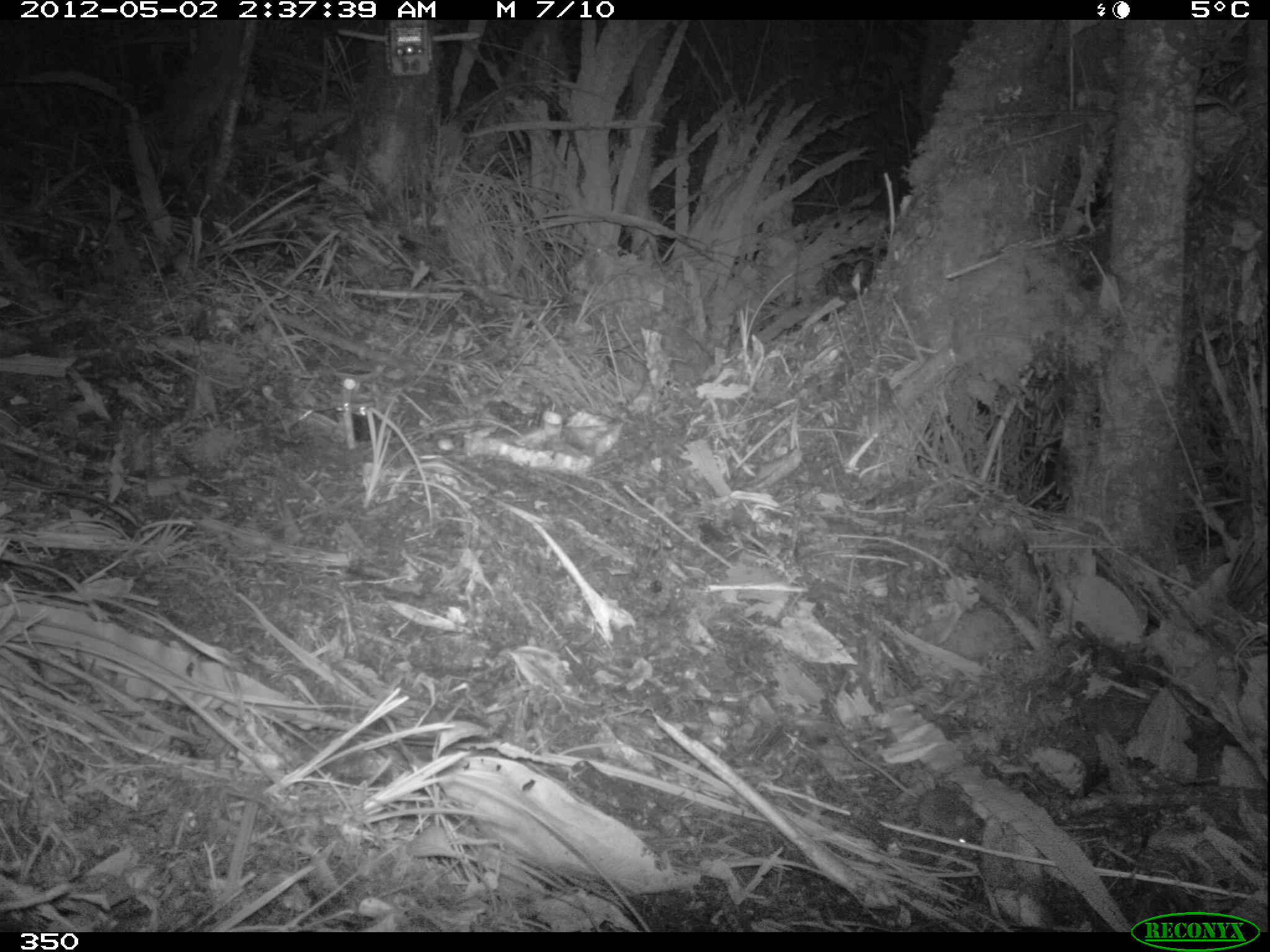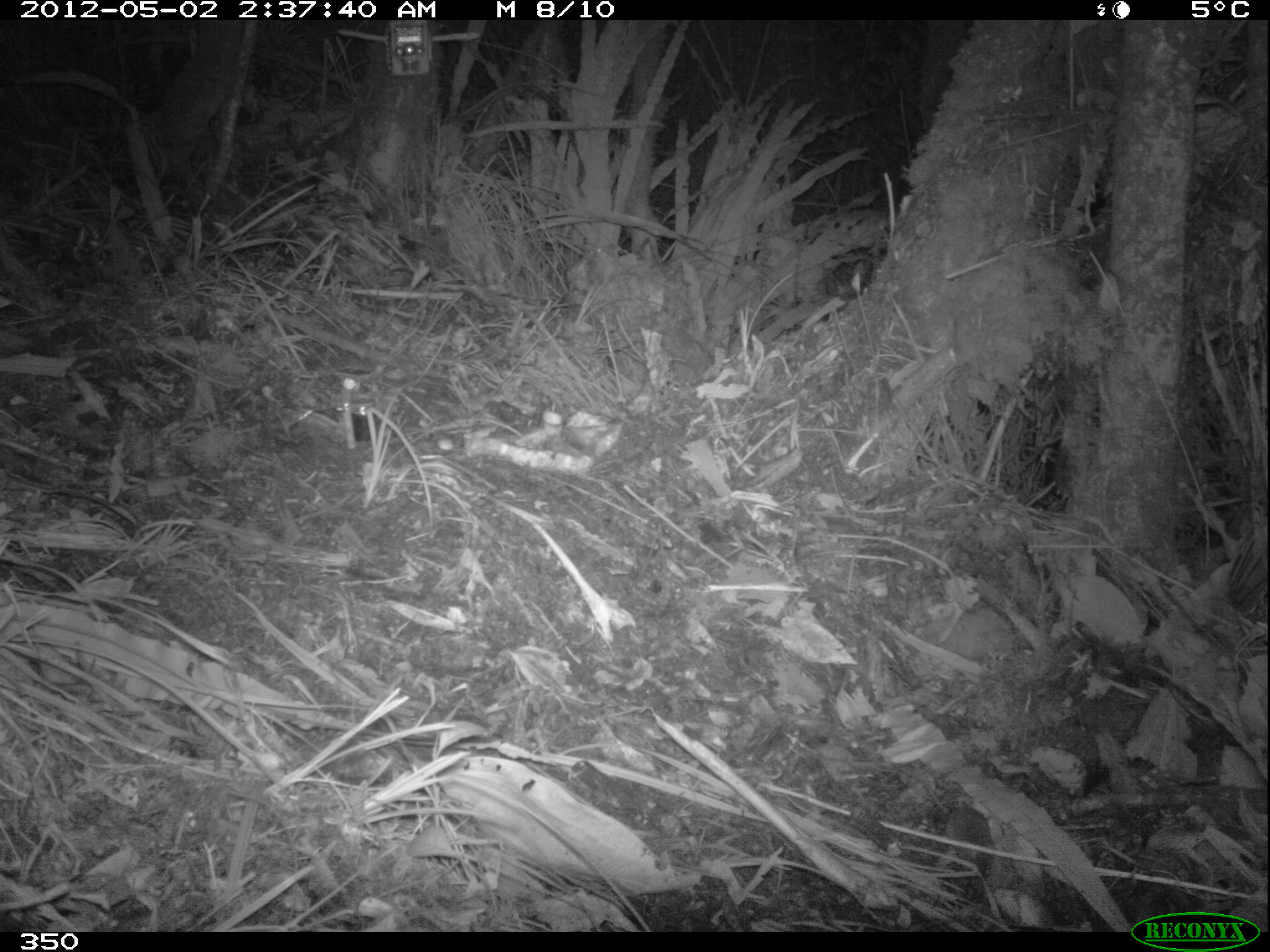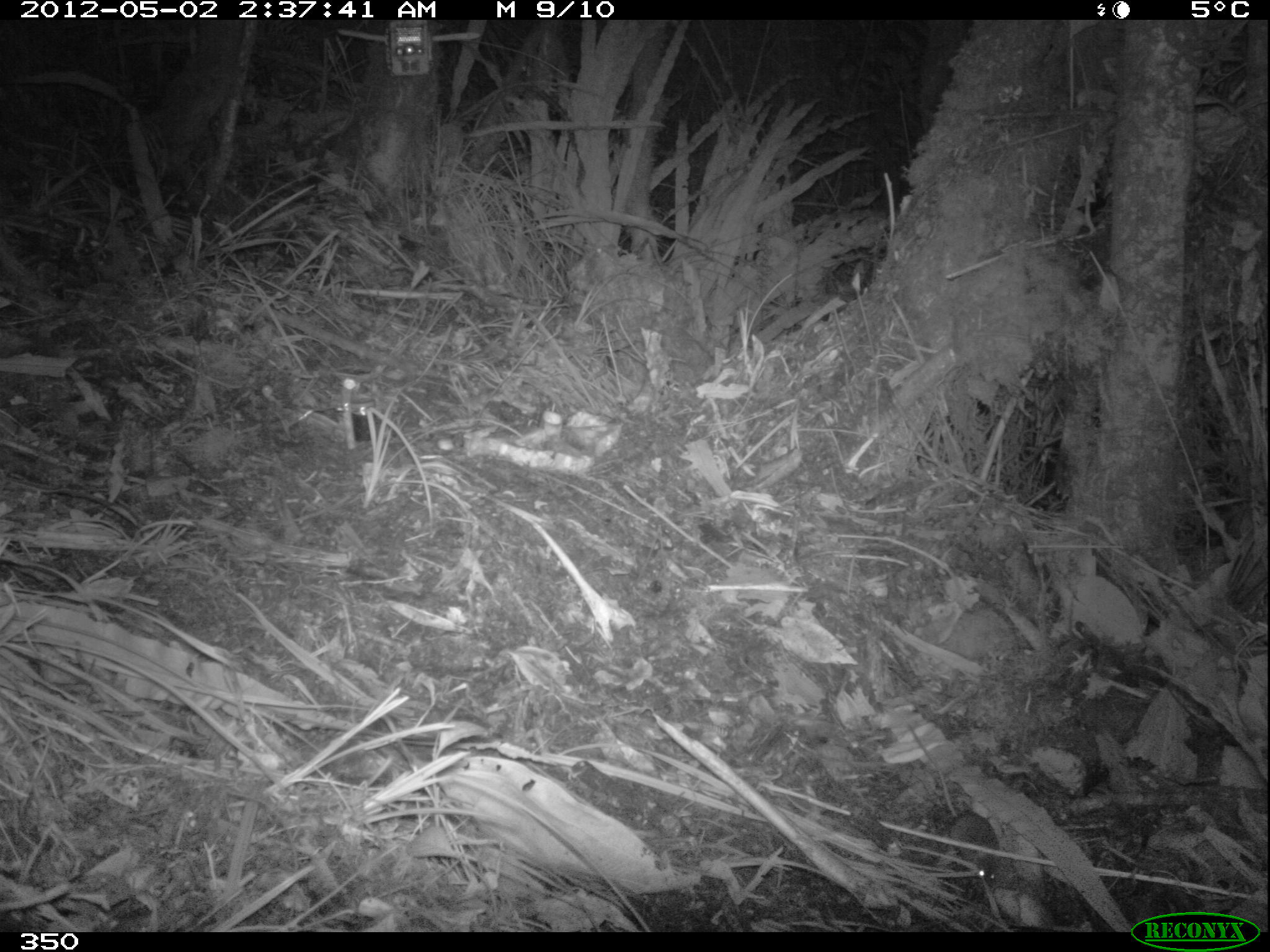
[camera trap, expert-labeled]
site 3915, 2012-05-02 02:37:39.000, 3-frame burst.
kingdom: Animalia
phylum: Chordata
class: Mammalia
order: Rodentia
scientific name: Rodentia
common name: rodents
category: unknown rodent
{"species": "unknown rodent (rodents) (Rodentia)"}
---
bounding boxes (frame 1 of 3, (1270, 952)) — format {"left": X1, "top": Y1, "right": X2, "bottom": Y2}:
unknown rodent: {"left": 837, "top": 734, "right": 986, "bottom": 861}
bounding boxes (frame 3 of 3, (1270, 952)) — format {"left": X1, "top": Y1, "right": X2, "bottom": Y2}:
unknown rodent: {"left": 907, "top": 723, "right": 999, "bottom": 884}